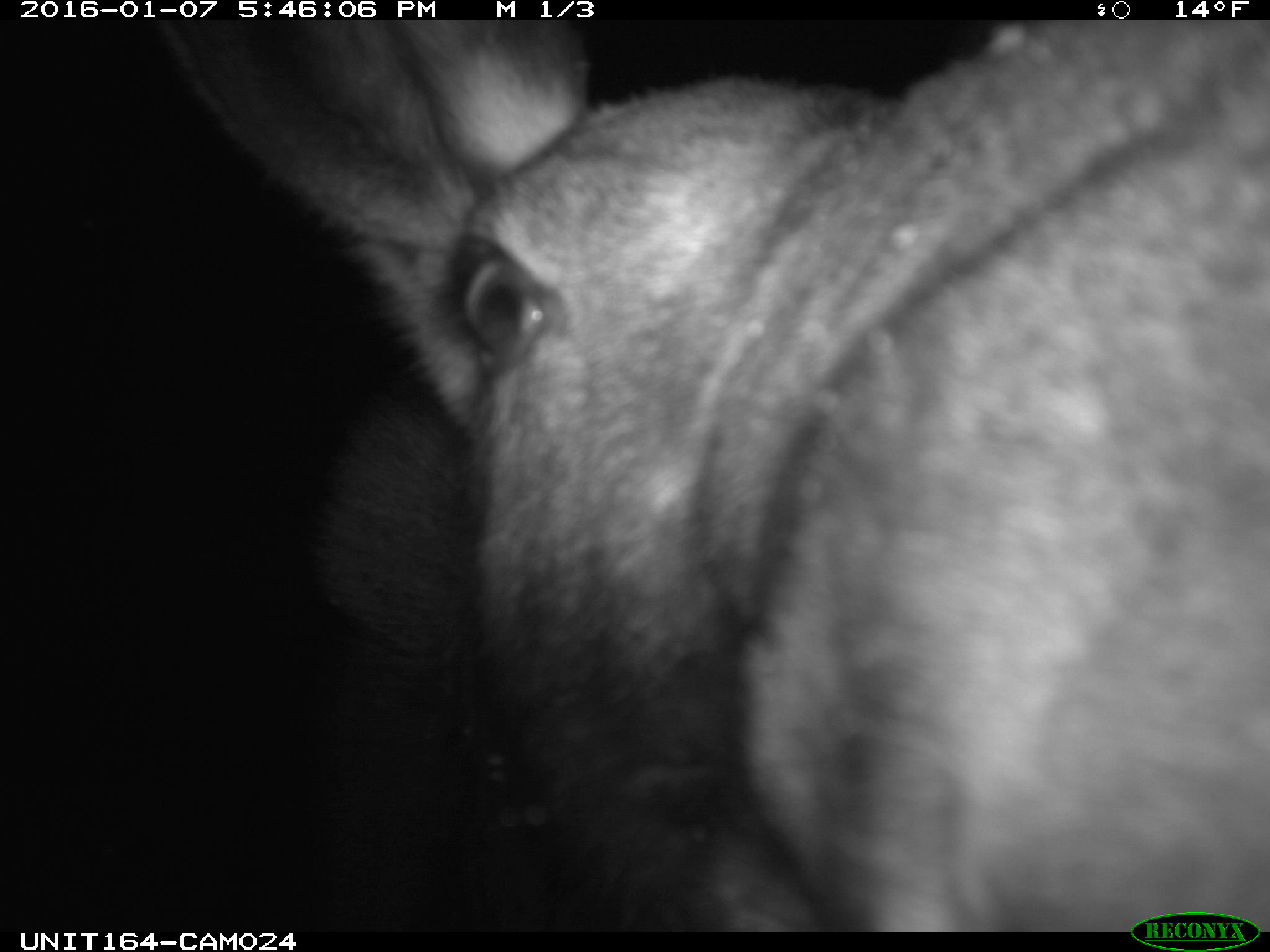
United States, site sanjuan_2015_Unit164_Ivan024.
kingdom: Animalia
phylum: Chordata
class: Mammalia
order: Artiodactyla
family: Cervidae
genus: Alces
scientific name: Alces alces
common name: moose